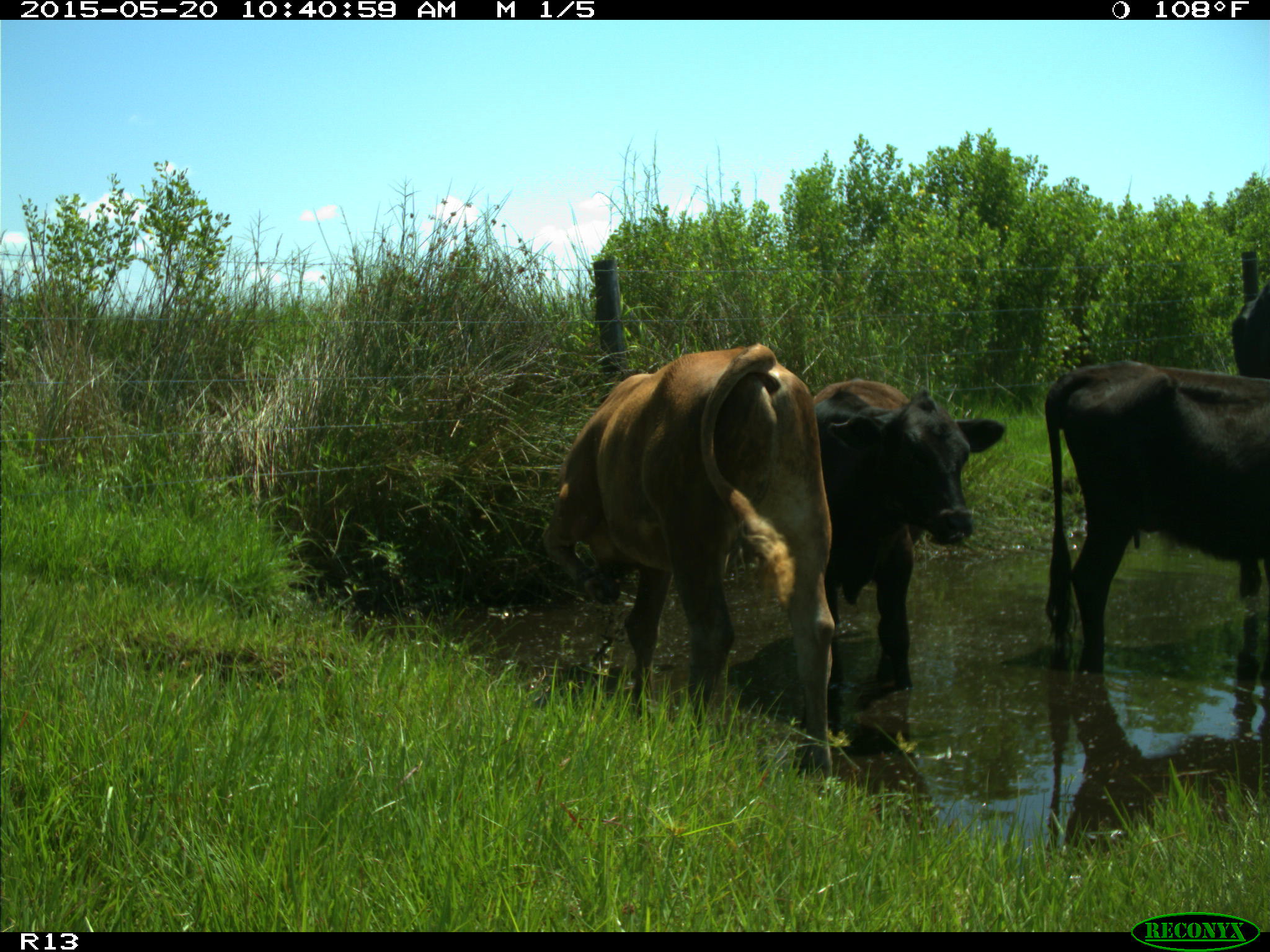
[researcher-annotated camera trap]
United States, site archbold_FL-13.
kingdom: Animalia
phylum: Chordata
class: Mammalia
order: Artiodactyla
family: Bovidae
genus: Bos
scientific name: Bos taurus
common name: domestic cow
Bos taurus (domestic cow).